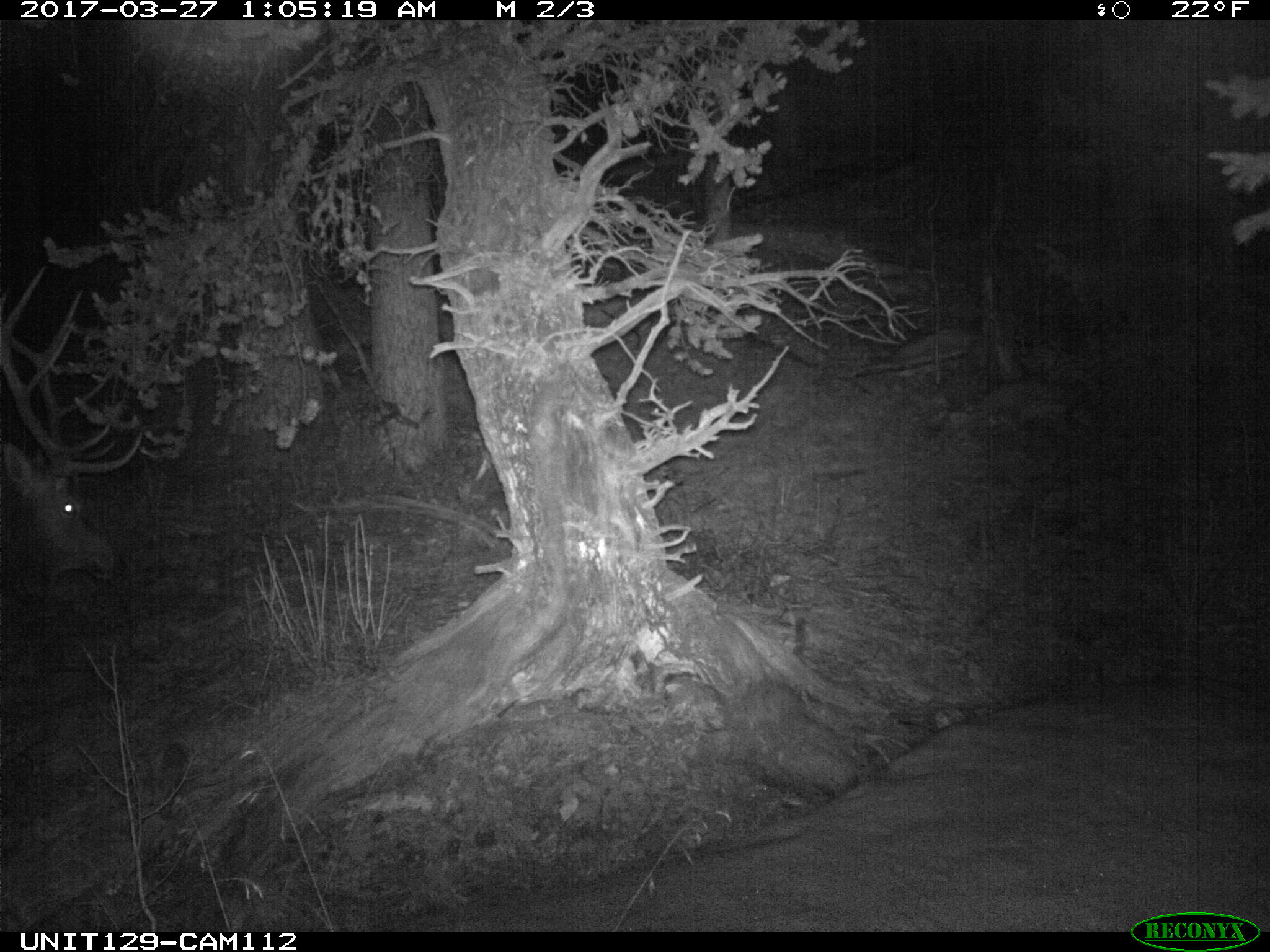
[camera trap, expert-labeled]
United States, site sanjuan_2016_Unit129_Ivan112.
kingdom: Animalia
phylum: Chordata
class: Mammalia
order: Artiodactyla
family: Cervidae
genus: Cervus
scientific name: Cervus elaphus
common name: red deer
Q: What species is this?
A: Cervus elaphus (red deer).